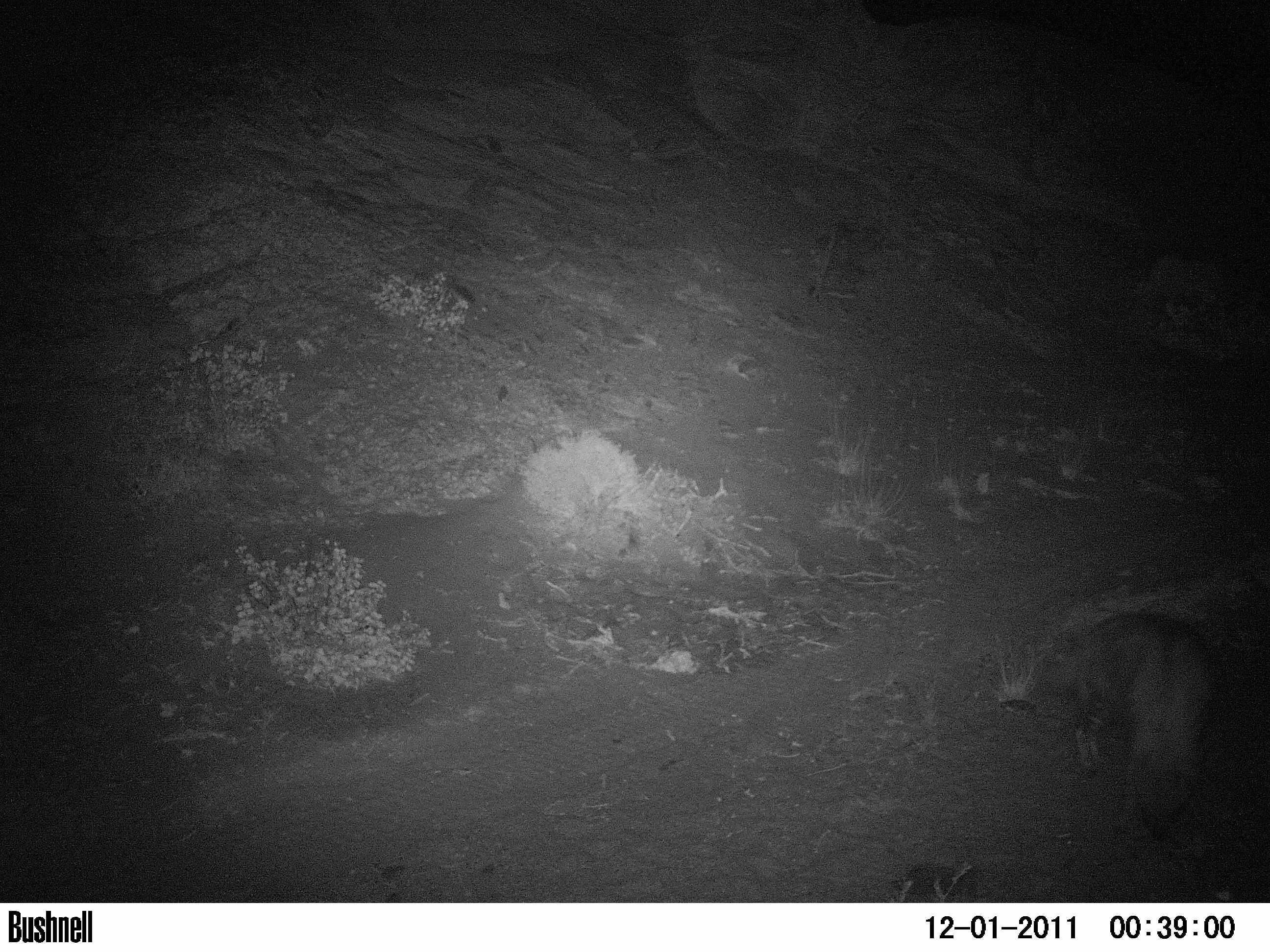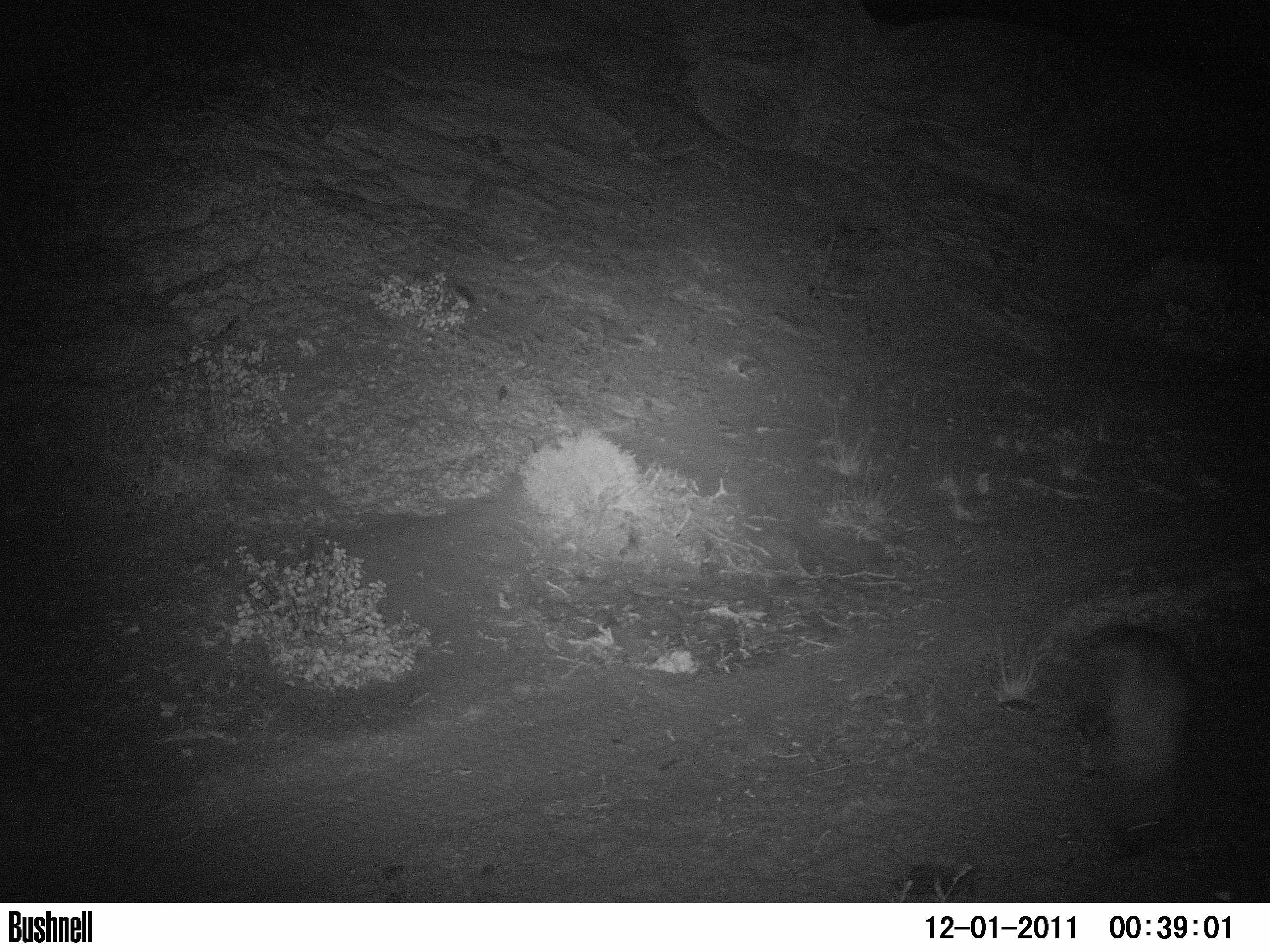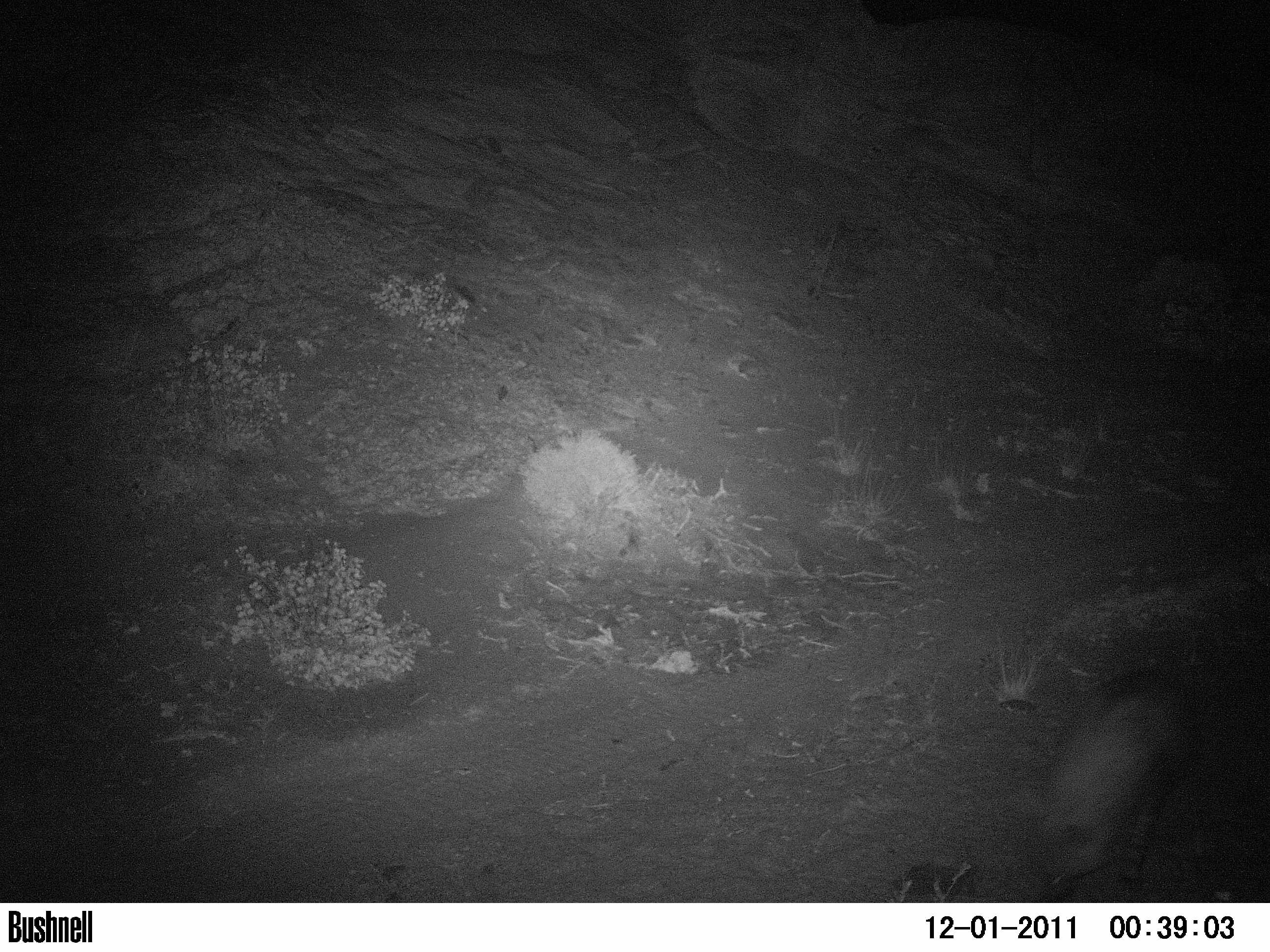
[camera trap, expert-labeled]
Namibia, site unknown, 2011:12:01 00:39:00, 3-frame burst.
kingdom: Animalia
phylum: Chordata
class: Mammalia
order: Carnivora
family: Hyaenidae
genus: Parahyaena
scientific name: Parahyaena brunnea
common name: brown hyena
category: hyaena brunnea